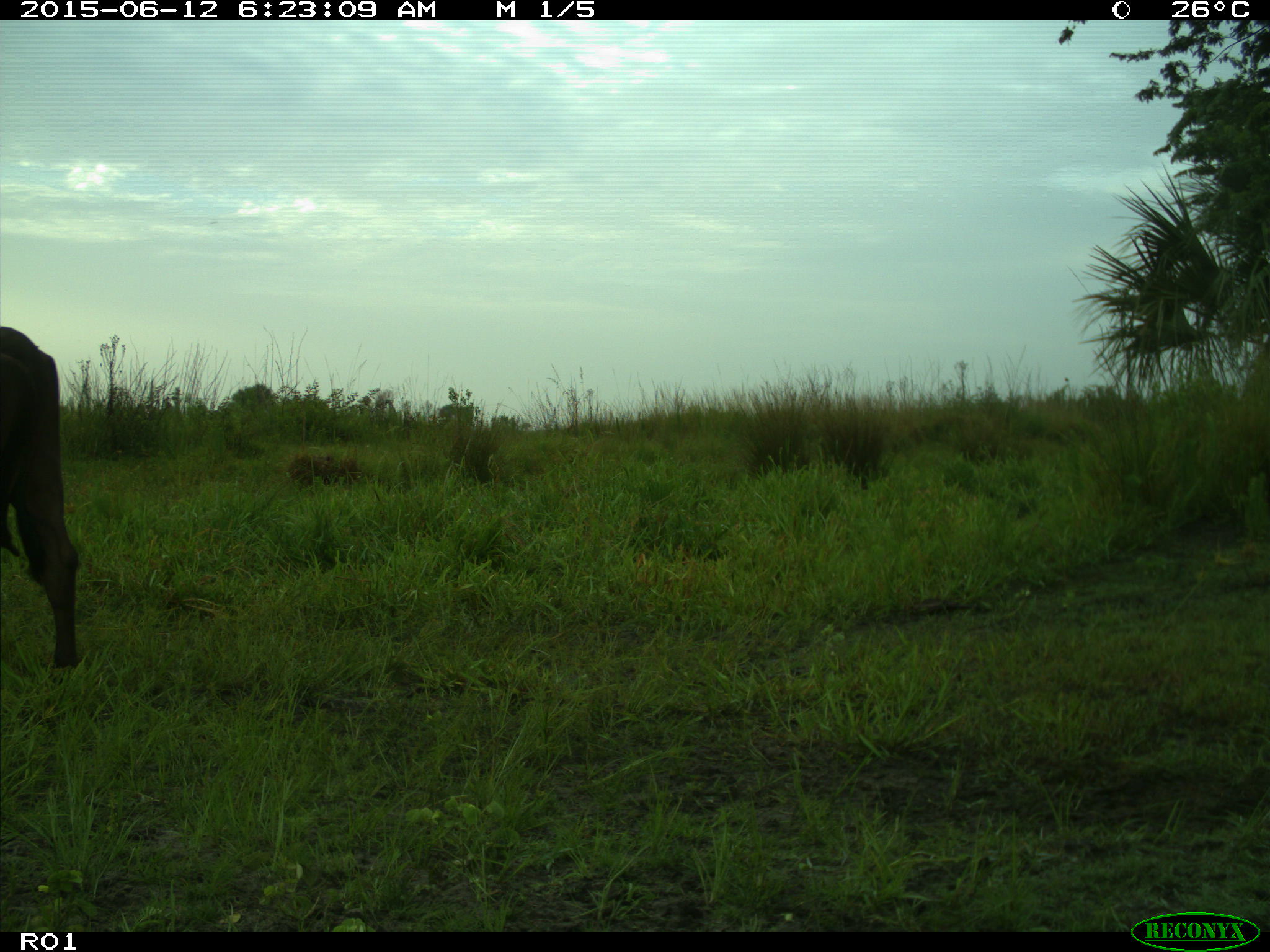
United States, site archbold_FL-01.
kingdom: Animalia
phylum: Chordata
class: Mammalia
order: Artiodactyla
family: Bovidae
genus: Bos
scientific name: Bos taurus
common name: domestic cow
Bos taurus (domestic cow).